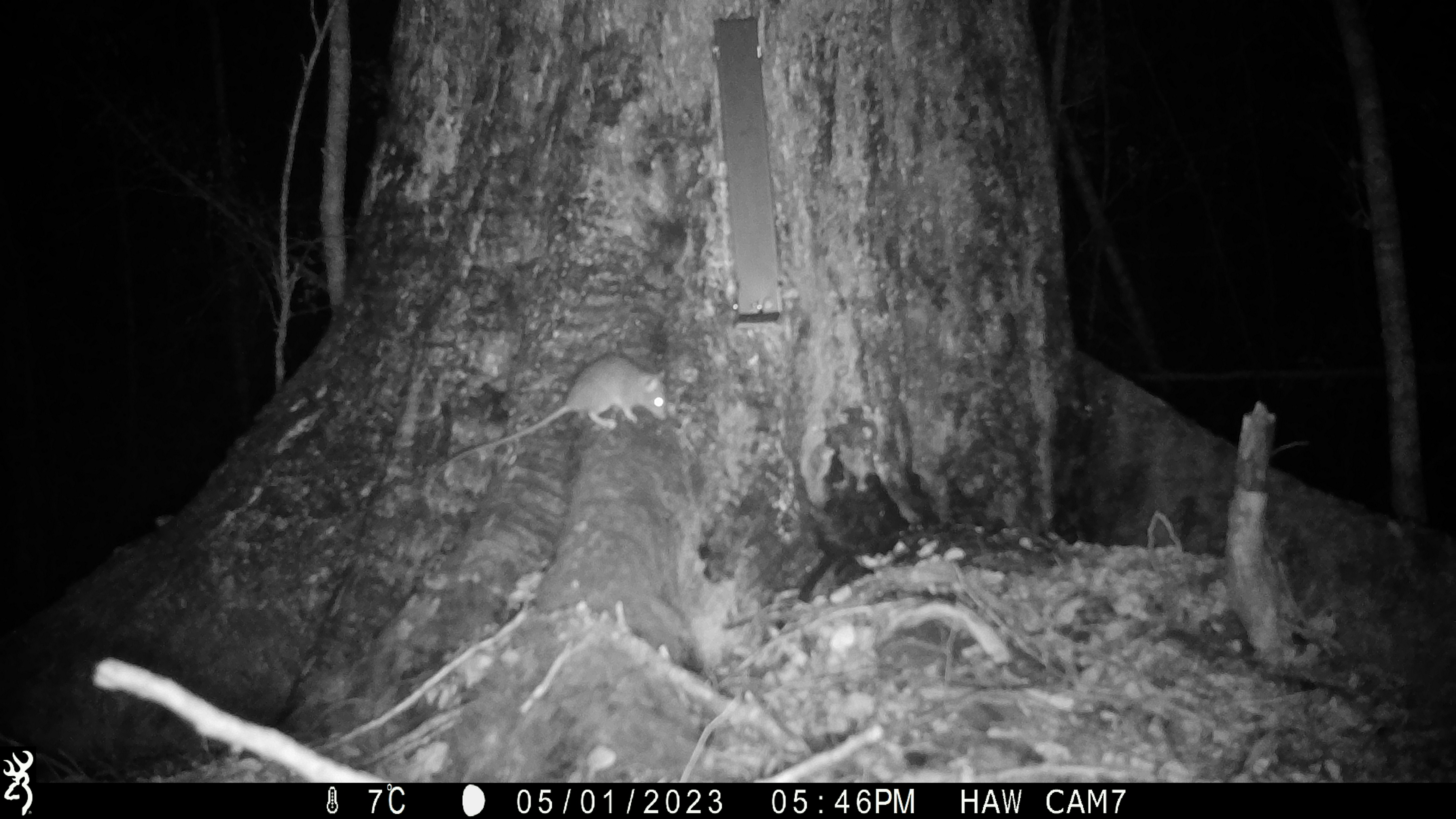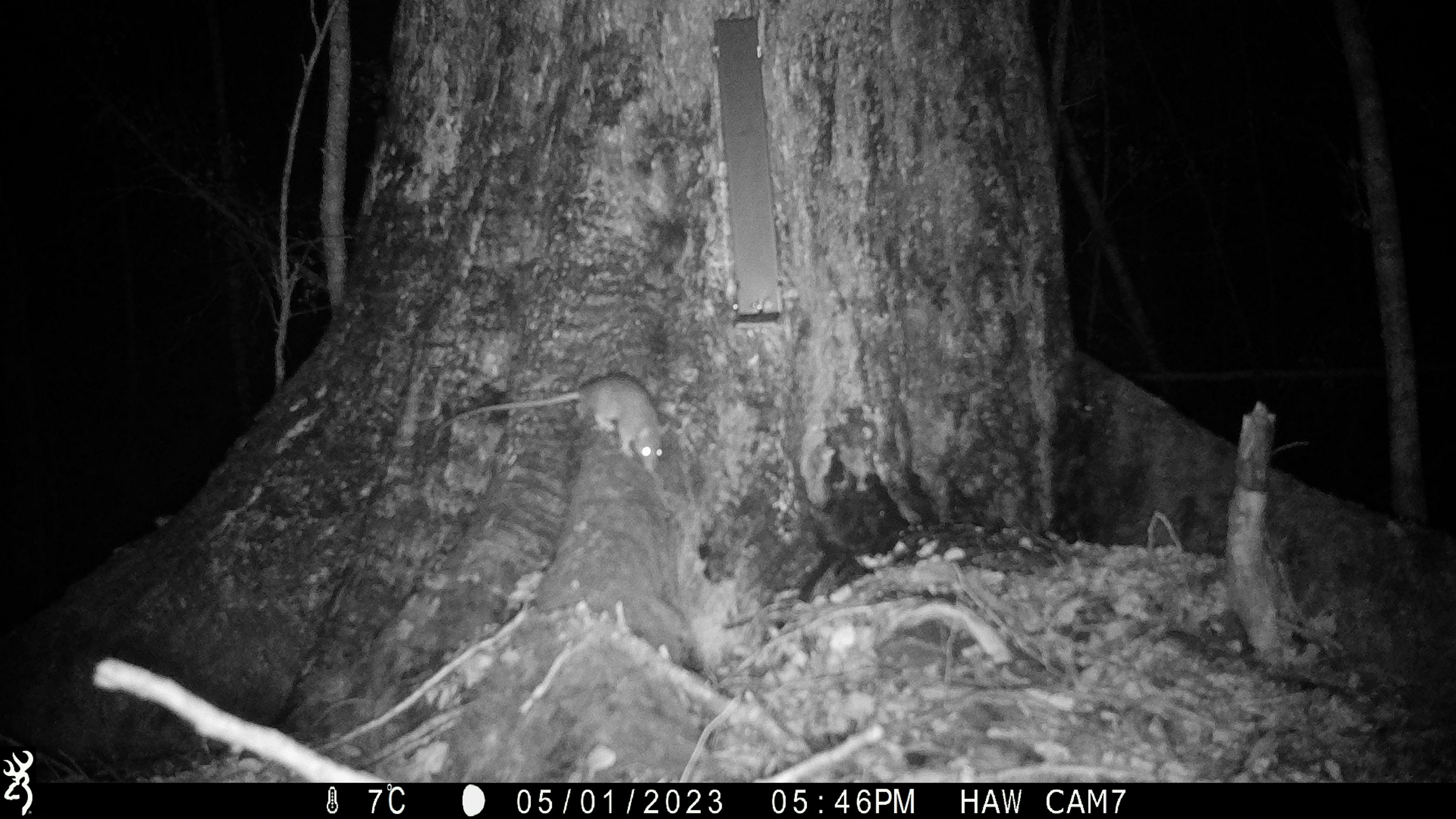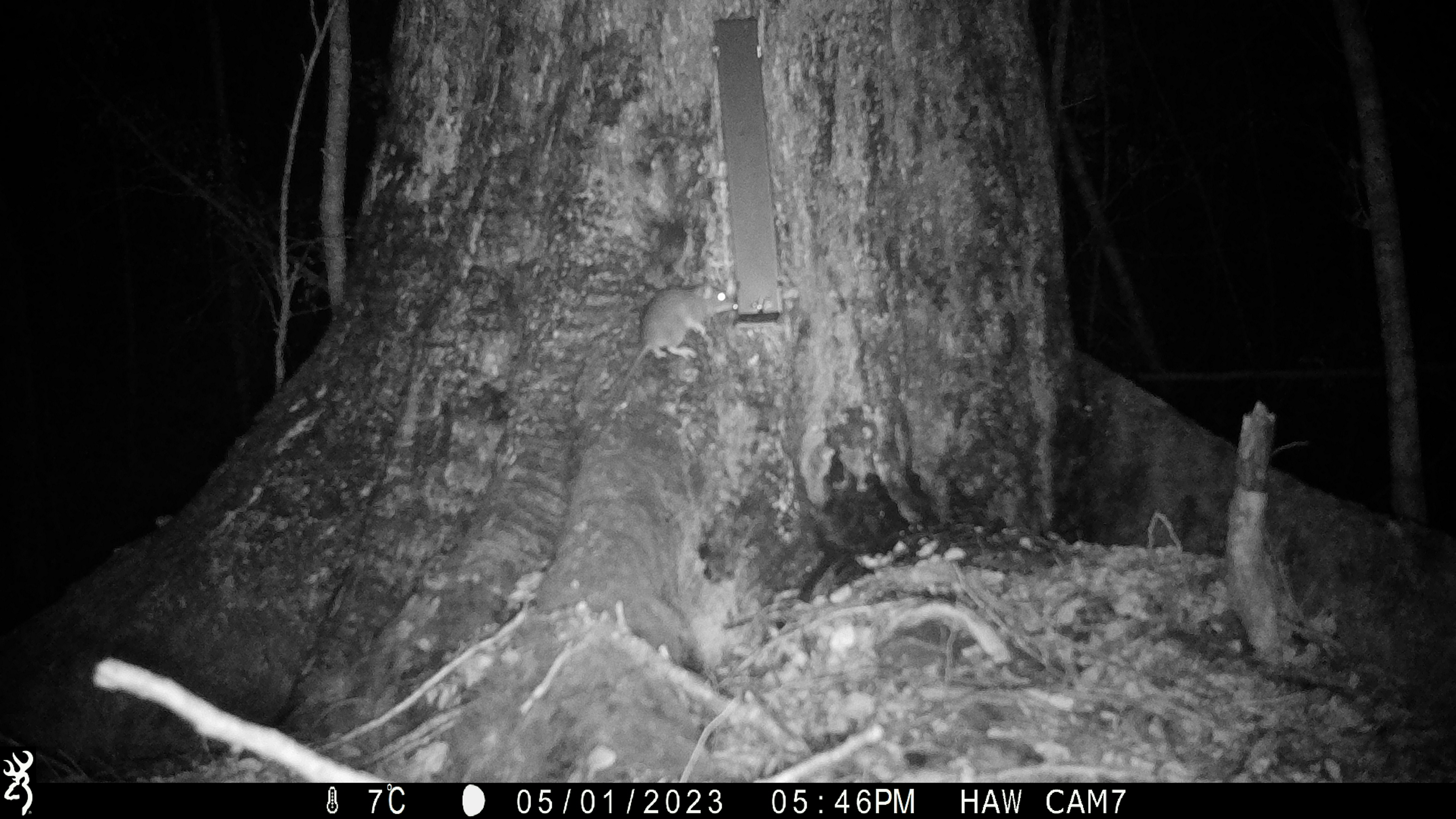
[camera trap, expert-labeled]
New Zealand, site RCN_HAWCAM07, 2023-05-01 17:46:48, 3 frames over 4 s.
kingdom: Animalia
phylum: Chordata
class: Mammalia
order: Rodentia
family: Muridae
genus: Rattus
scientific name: Rattus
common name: rat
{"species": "rat (Rattus)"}